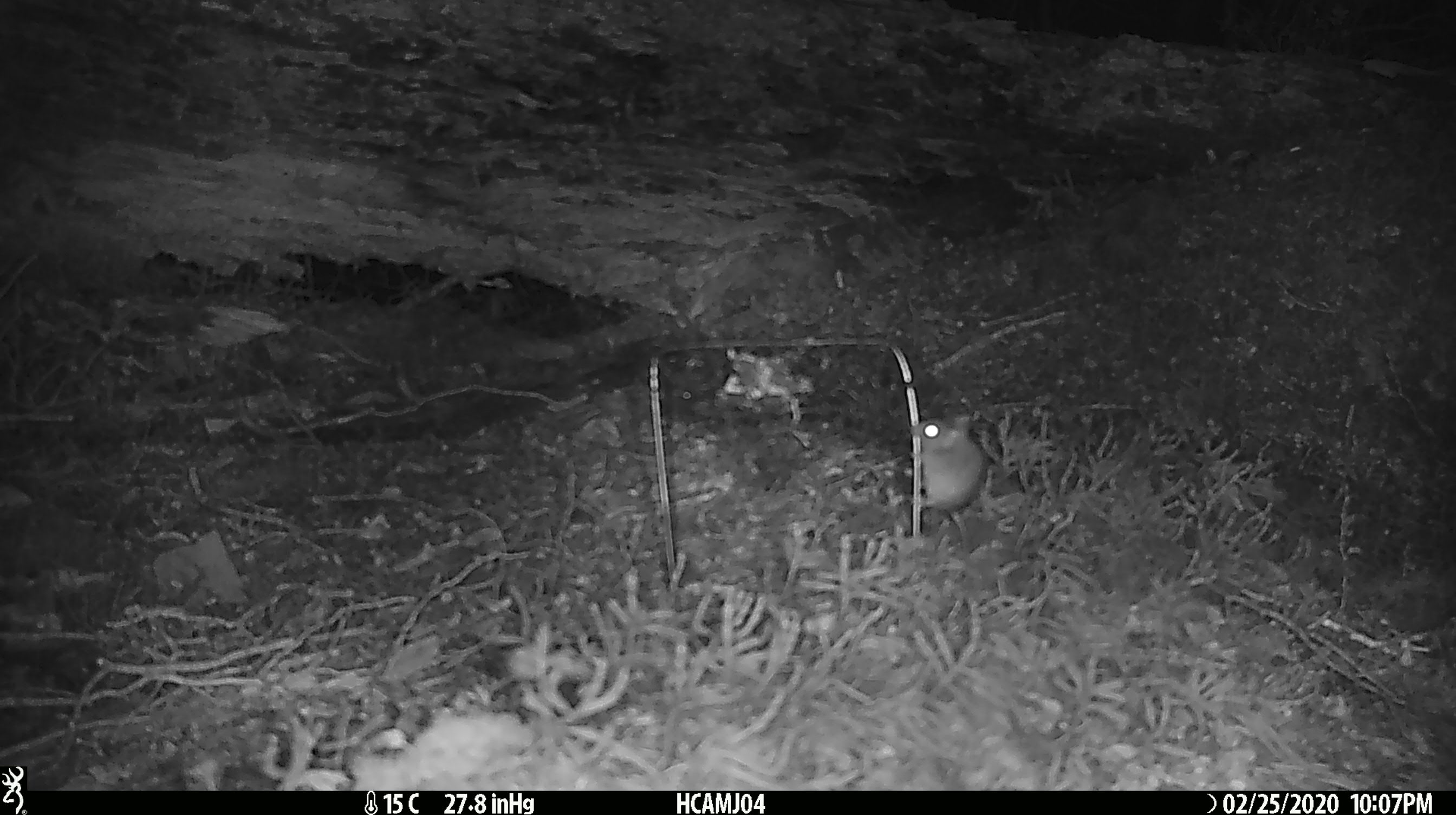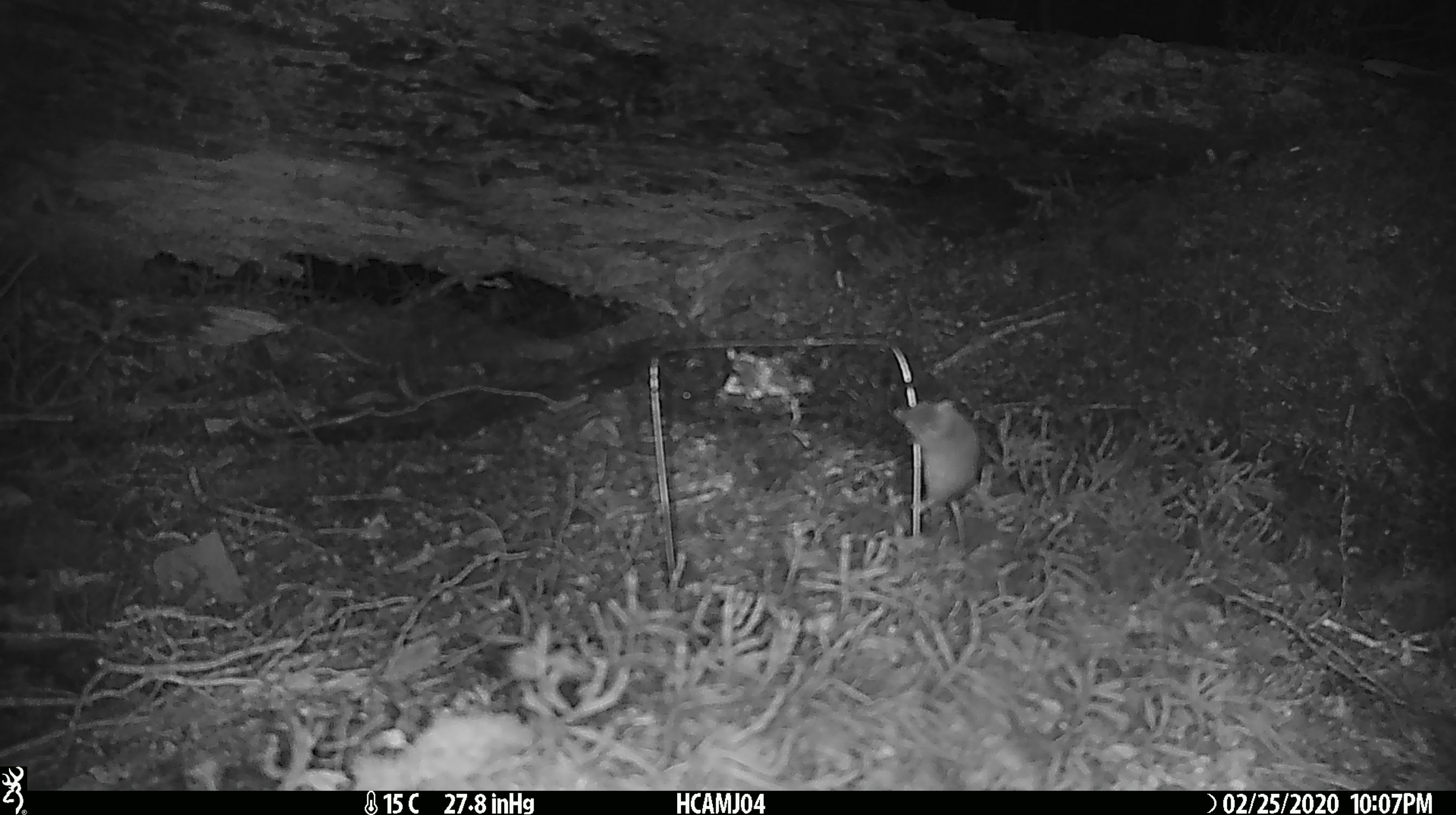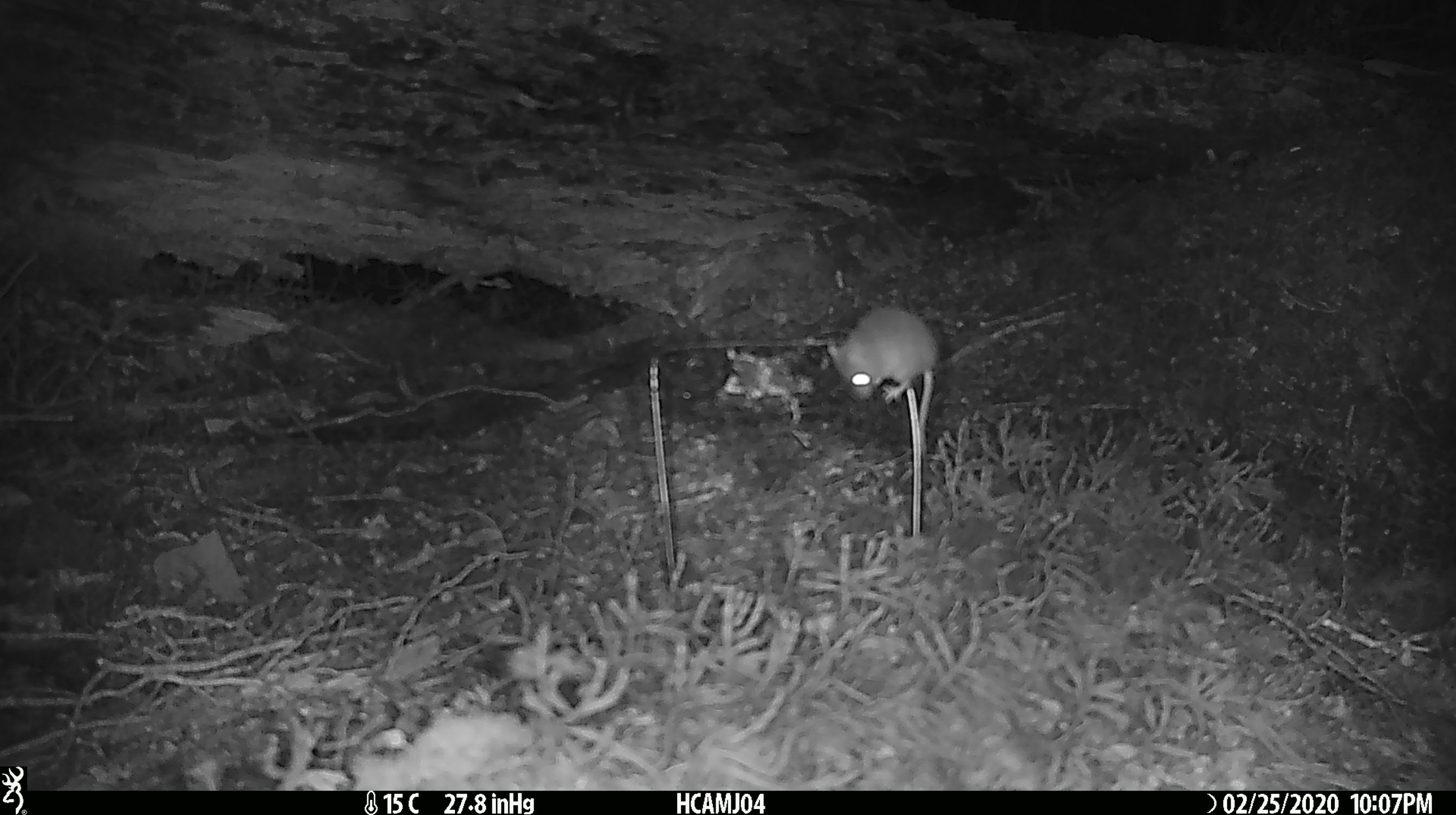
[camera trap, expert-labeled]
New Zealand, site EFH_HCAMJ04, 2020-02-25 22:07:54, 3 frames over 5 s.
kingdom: Animalia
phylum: Chordata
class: Mammalia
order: Rodentia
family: Muridae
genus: Mus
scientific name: Mus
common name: mouse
Mouse (Mus).